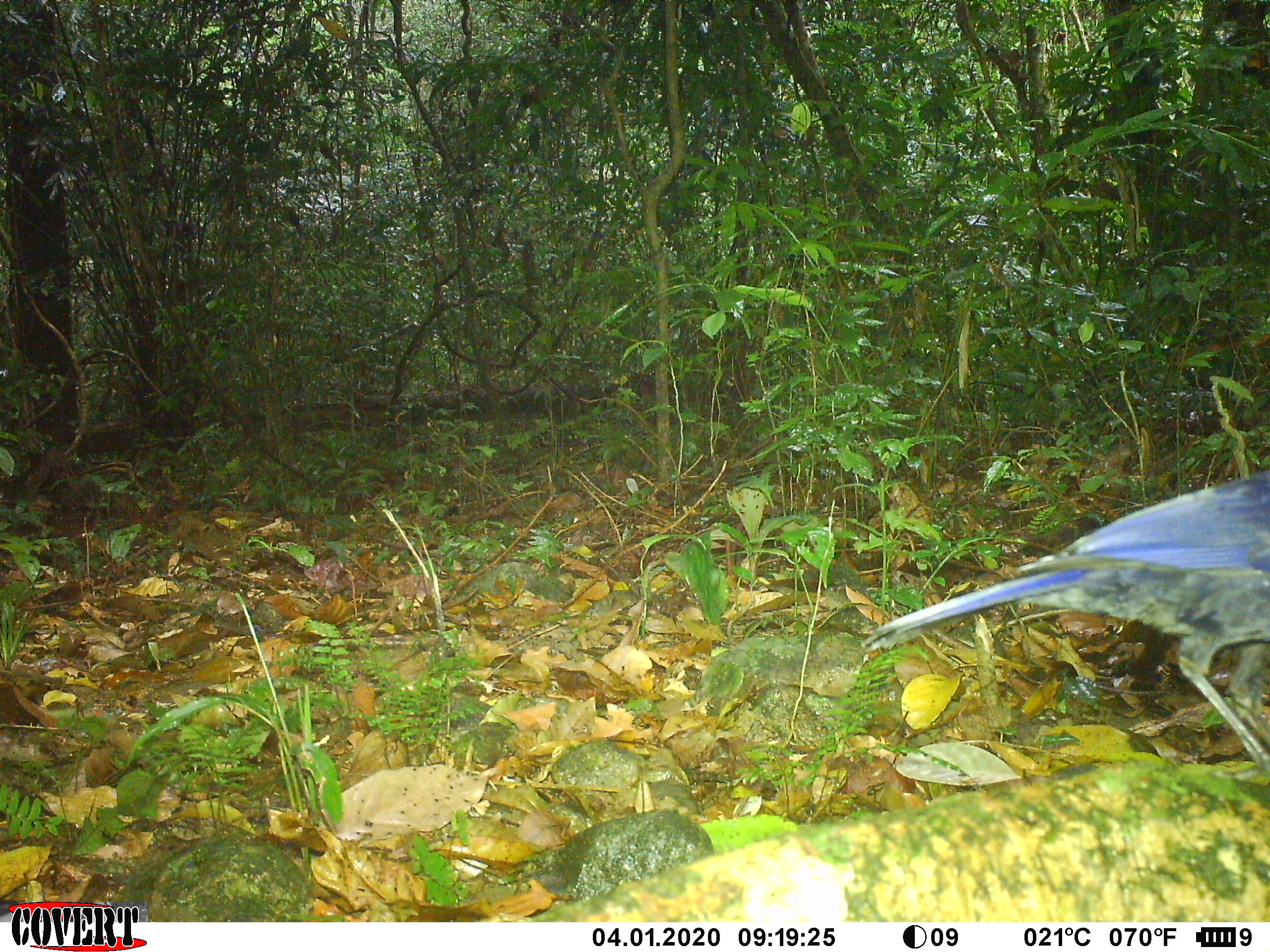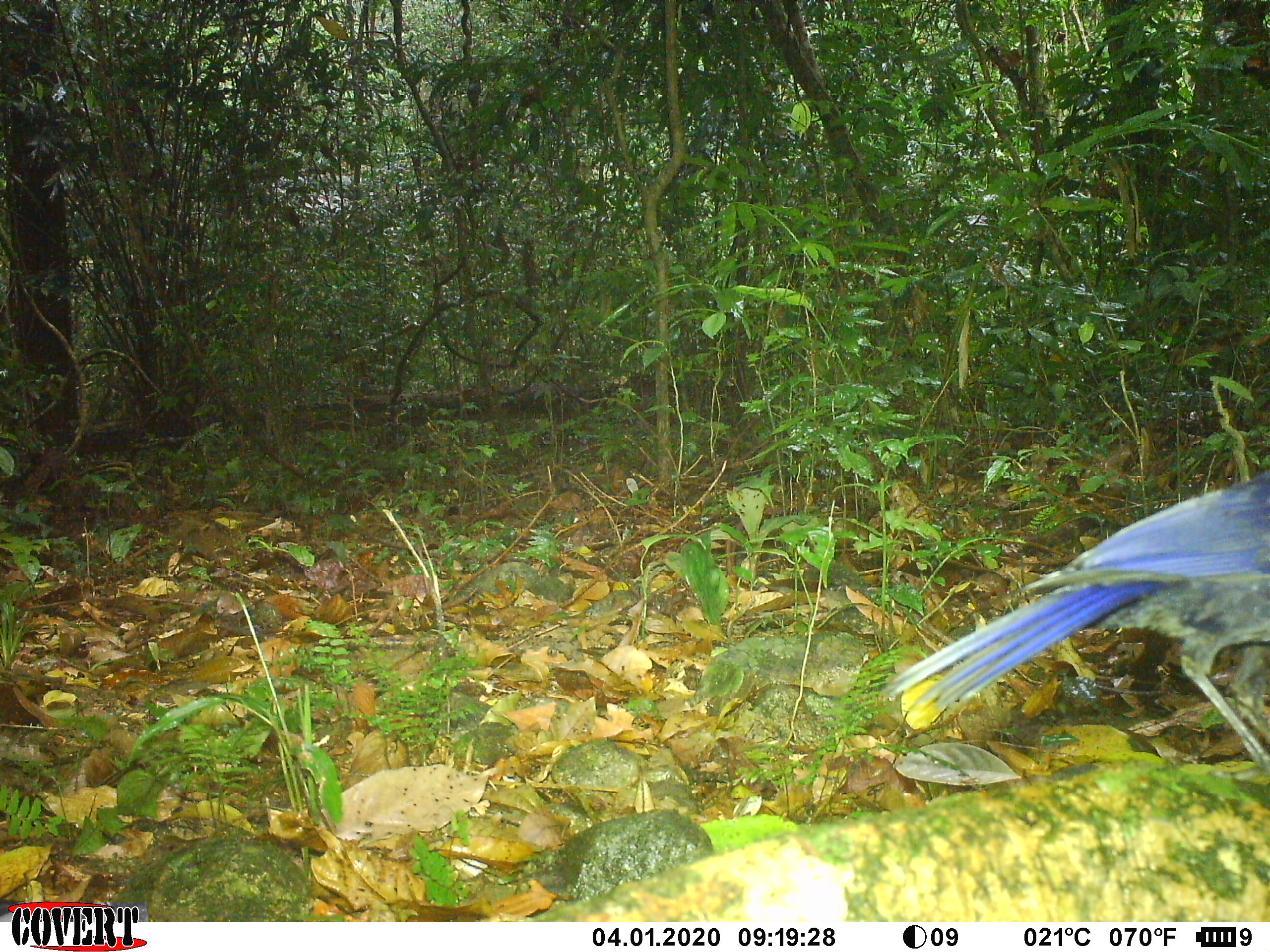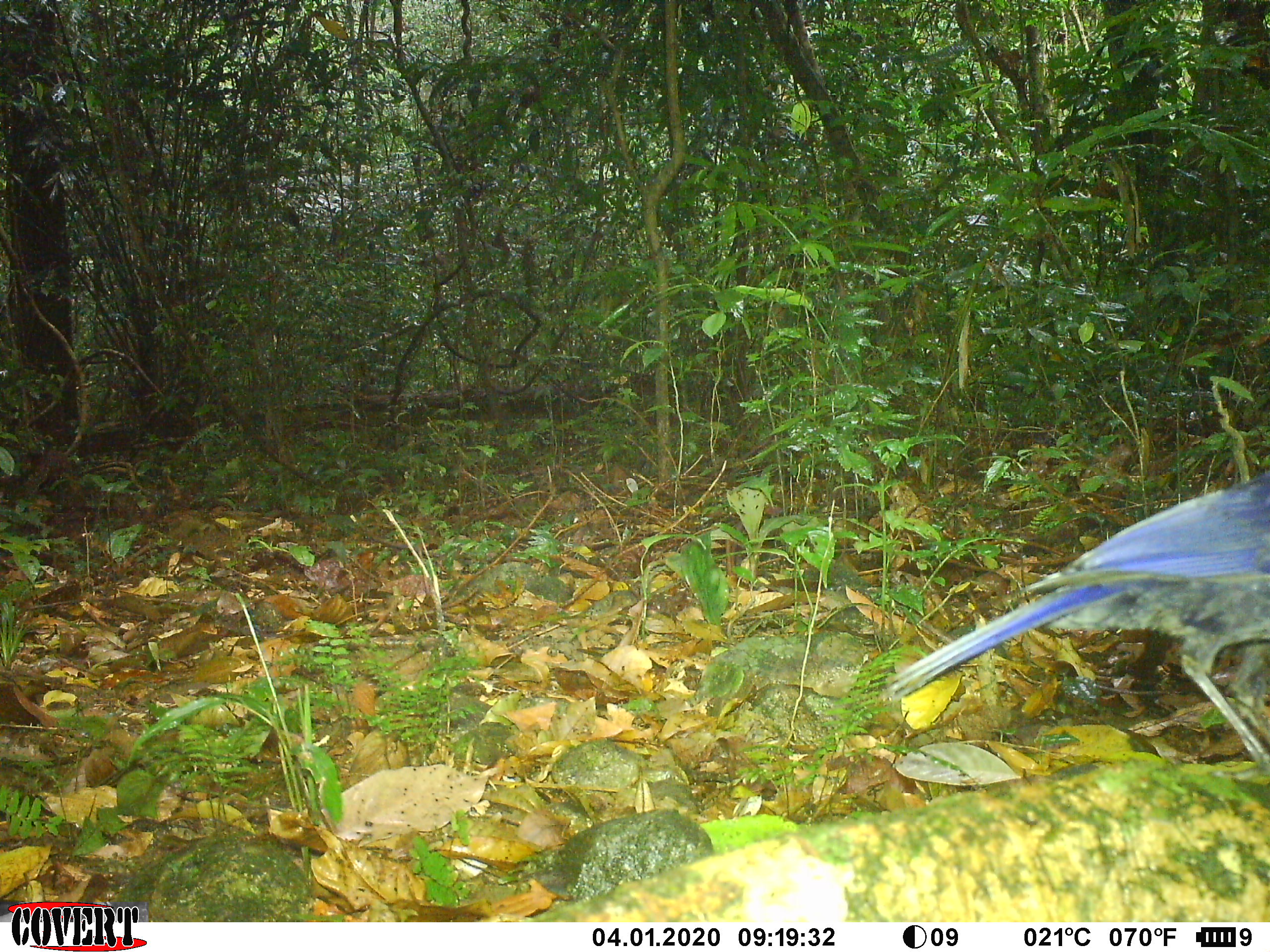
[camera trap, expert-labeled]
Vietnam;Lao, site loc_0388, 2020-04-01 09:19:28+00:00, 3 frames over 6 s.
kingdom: Animalia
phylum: Chordata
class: Aves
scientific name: Aves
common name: bird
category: unidentified bird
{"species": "unidentified bird (bird) (Aves)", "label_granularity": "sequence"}